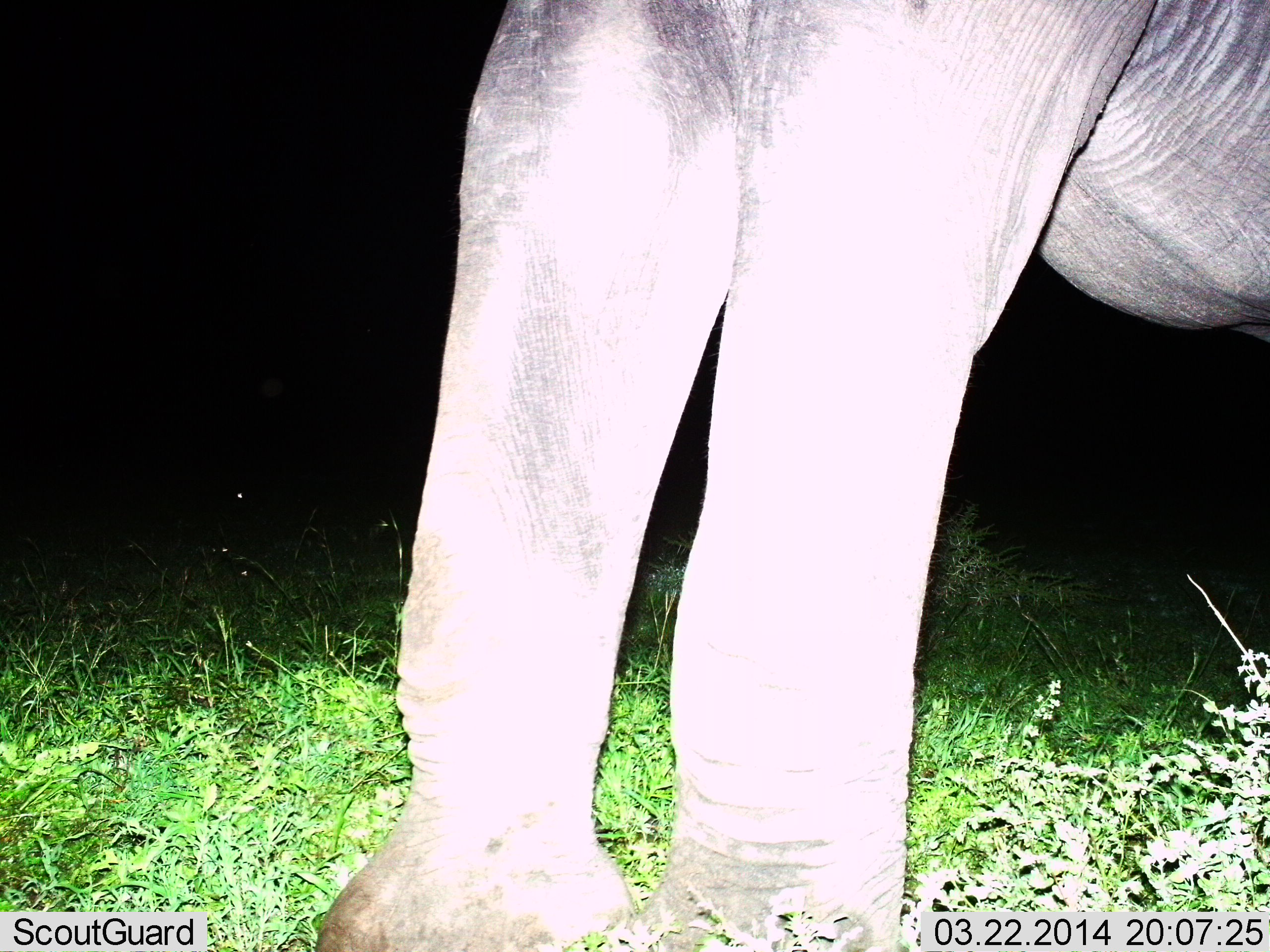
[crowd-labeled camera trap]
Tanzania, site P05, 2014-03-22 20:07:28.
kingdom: Animalia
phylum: Chordata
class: Mammalia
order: Proboscidea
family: Elephantidae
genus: Loxodonta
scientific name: Loxodonta africana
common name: african bush elephant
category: elephant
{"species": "elephant (african bush elephant) (Loxodonta africana)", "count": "1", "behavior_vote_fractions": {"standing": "90%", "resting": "0%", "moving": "10%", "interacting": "0%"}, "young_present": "0%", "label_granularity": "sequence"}